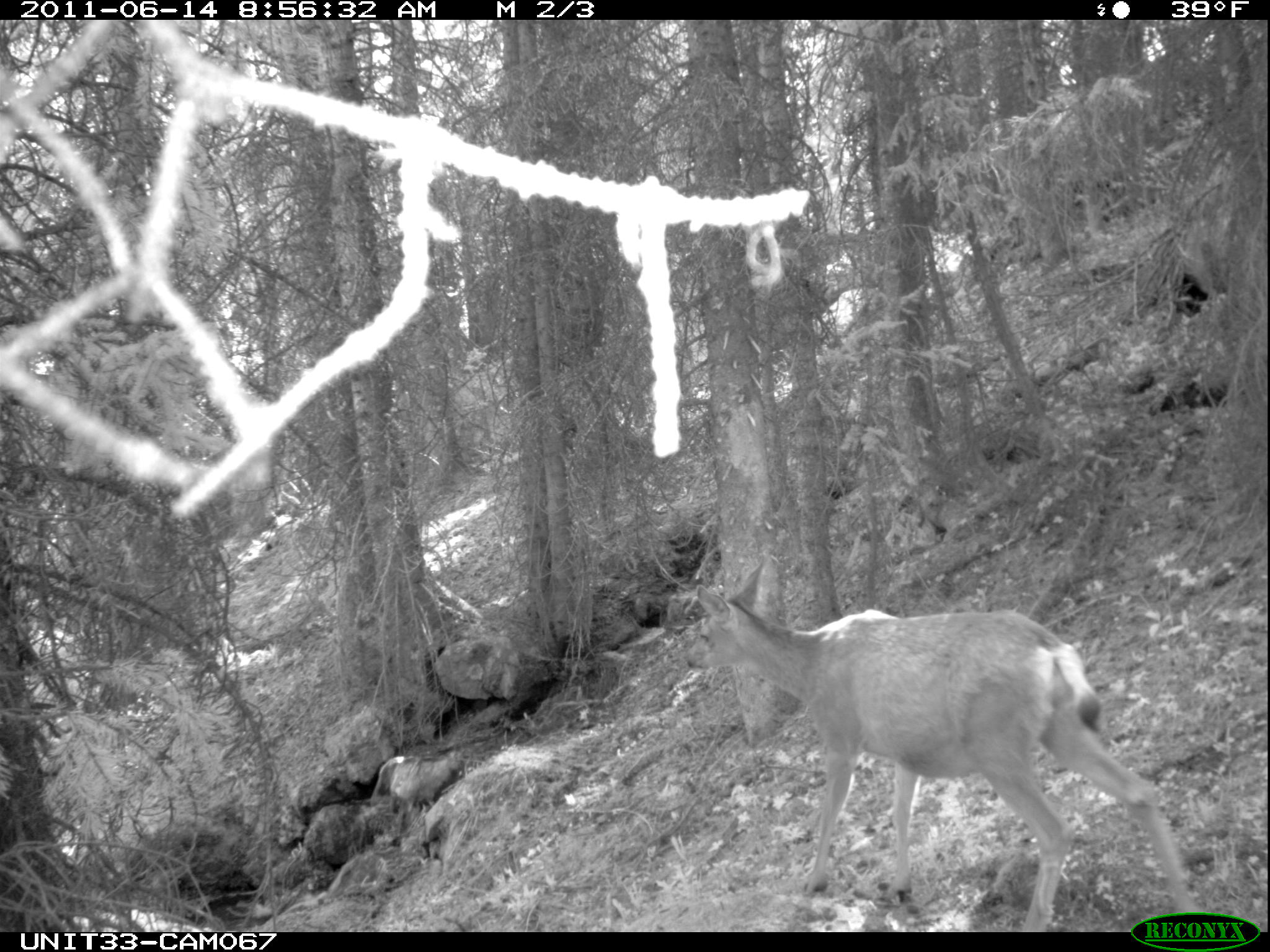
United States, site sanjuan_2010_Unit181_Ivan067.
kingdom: Animalia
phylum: Chordata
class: Mammalia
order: Artiodactyla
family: Cervidae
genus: Odocoileus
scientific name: Odocoileus hemionus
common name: mule deer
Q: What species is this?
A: Odocoileus hemionus (mule deer).